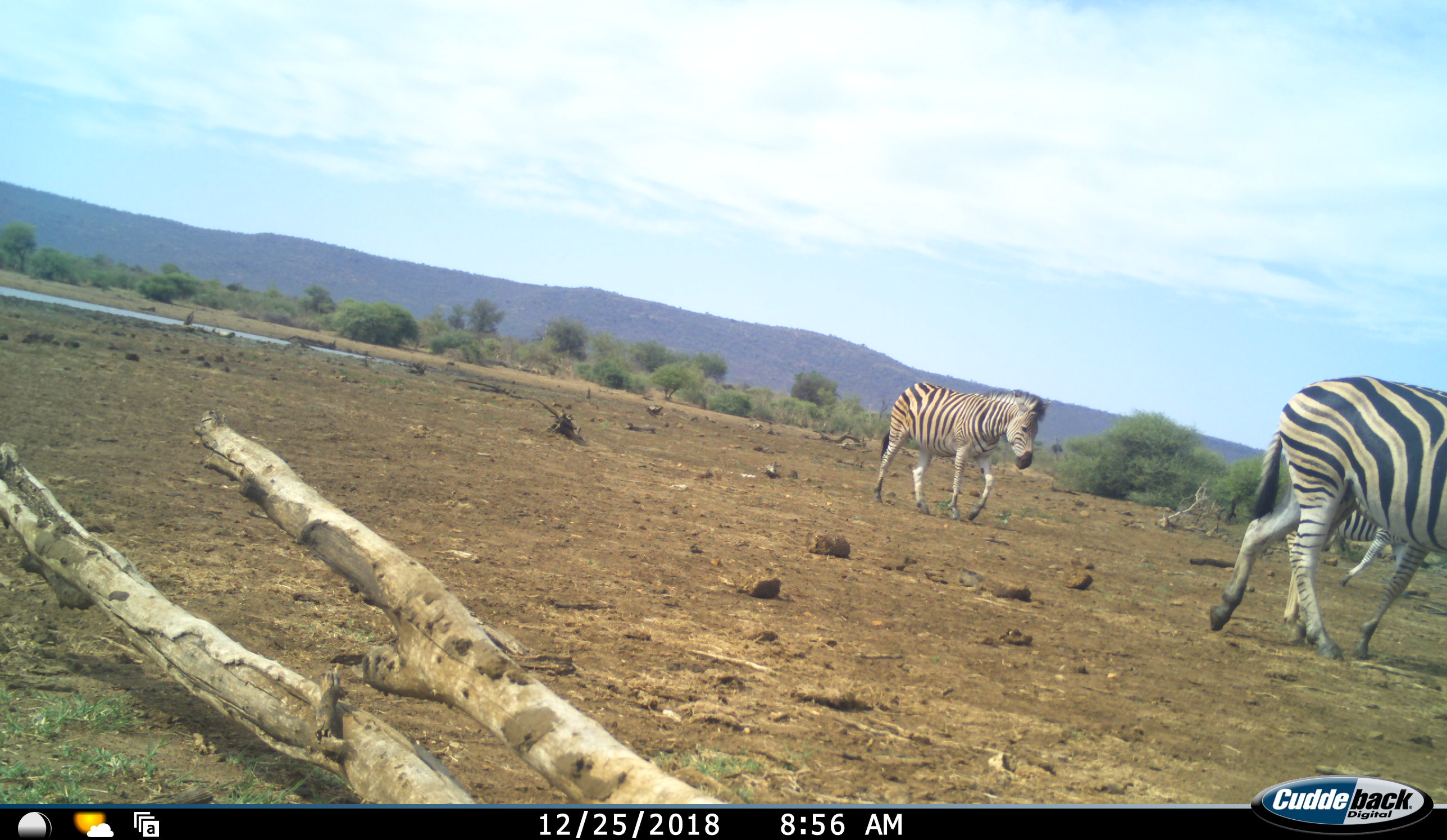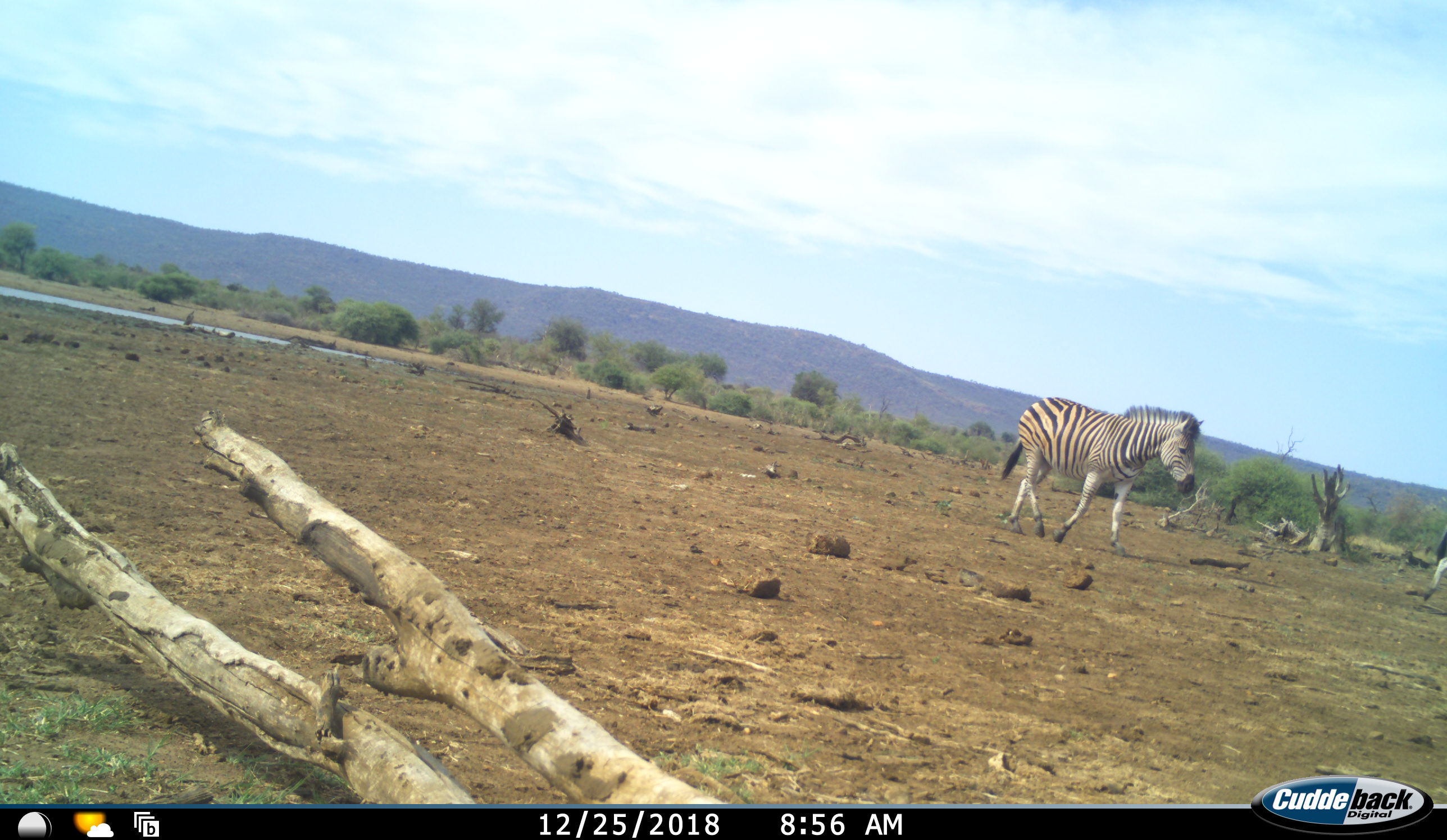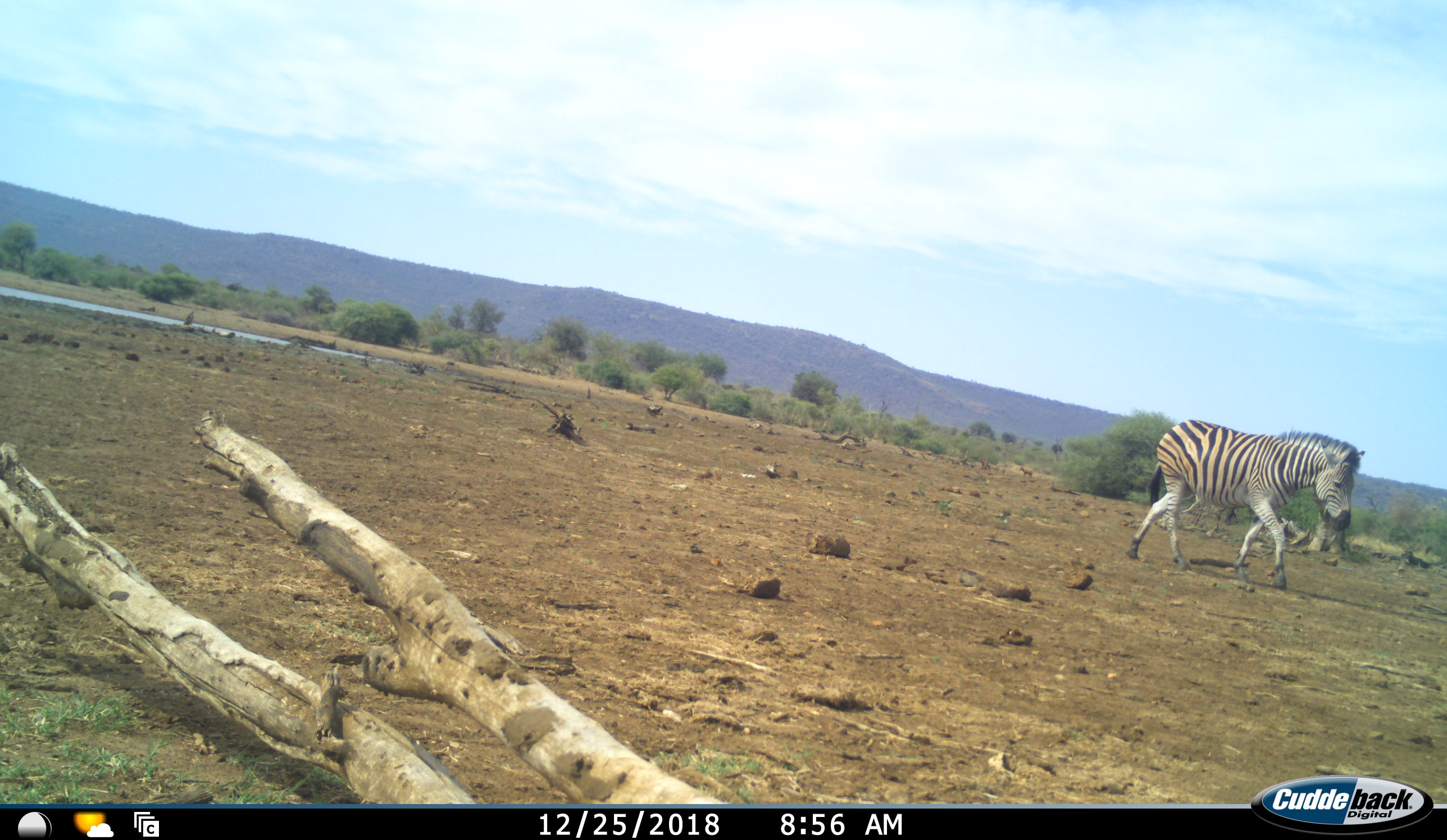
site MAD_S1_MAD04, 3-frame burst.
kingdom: Animalia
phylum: Chordata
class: Mammalia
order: Perissodactyla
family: Equidae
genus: Equus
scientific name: Equus quagga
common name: plains zebra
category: zebraplains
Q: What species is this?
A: Zebraplains (plains zebra) (Equus quagga).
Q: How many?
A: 3.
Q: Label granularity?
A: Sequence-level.